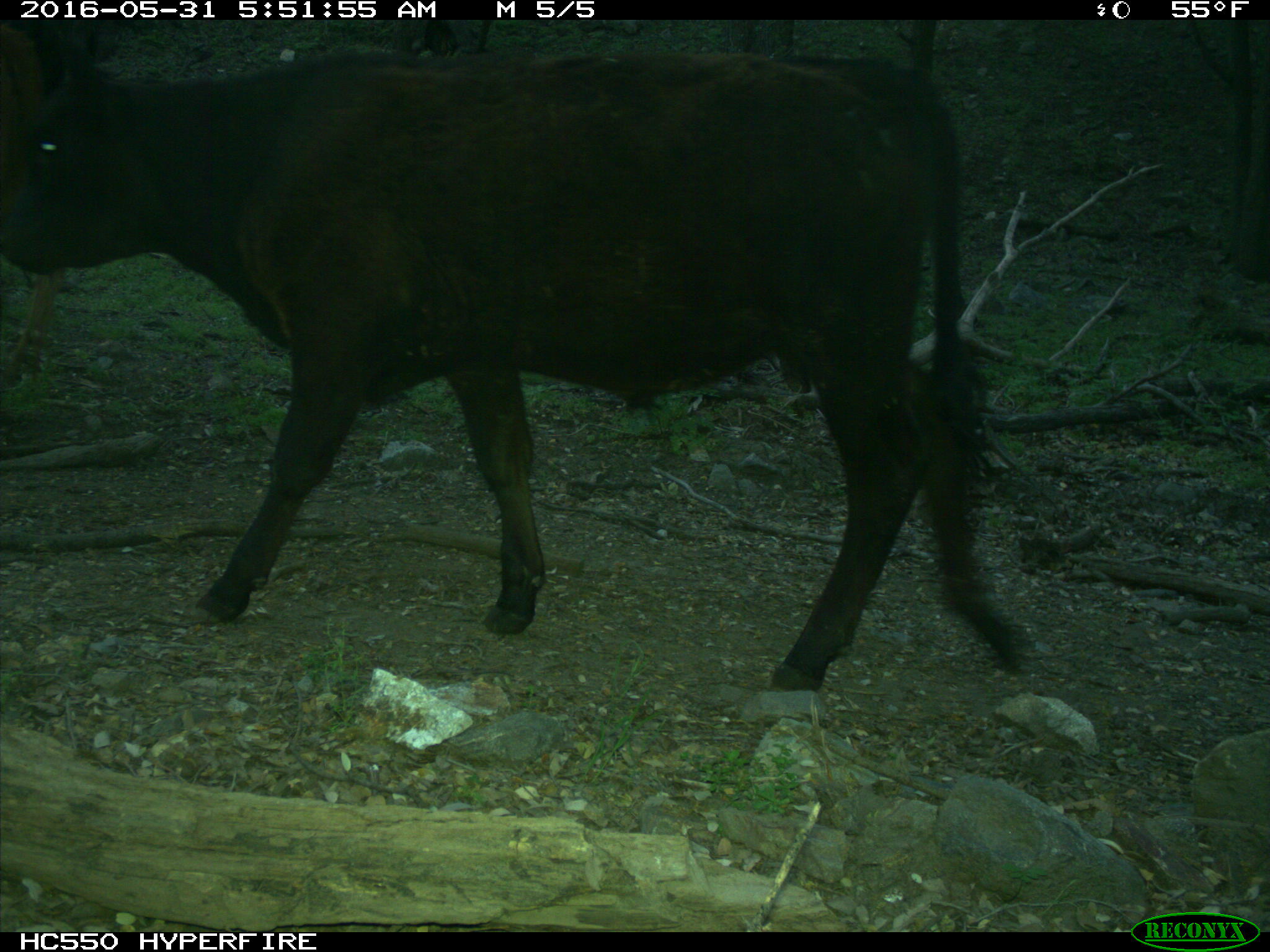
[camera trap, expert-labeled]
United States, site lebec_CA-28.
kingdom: Animalia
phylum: Chordata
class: Mammalia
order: Artiodactyla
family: Bovidae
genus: Bos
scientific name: Bos taurus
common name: domestic cow